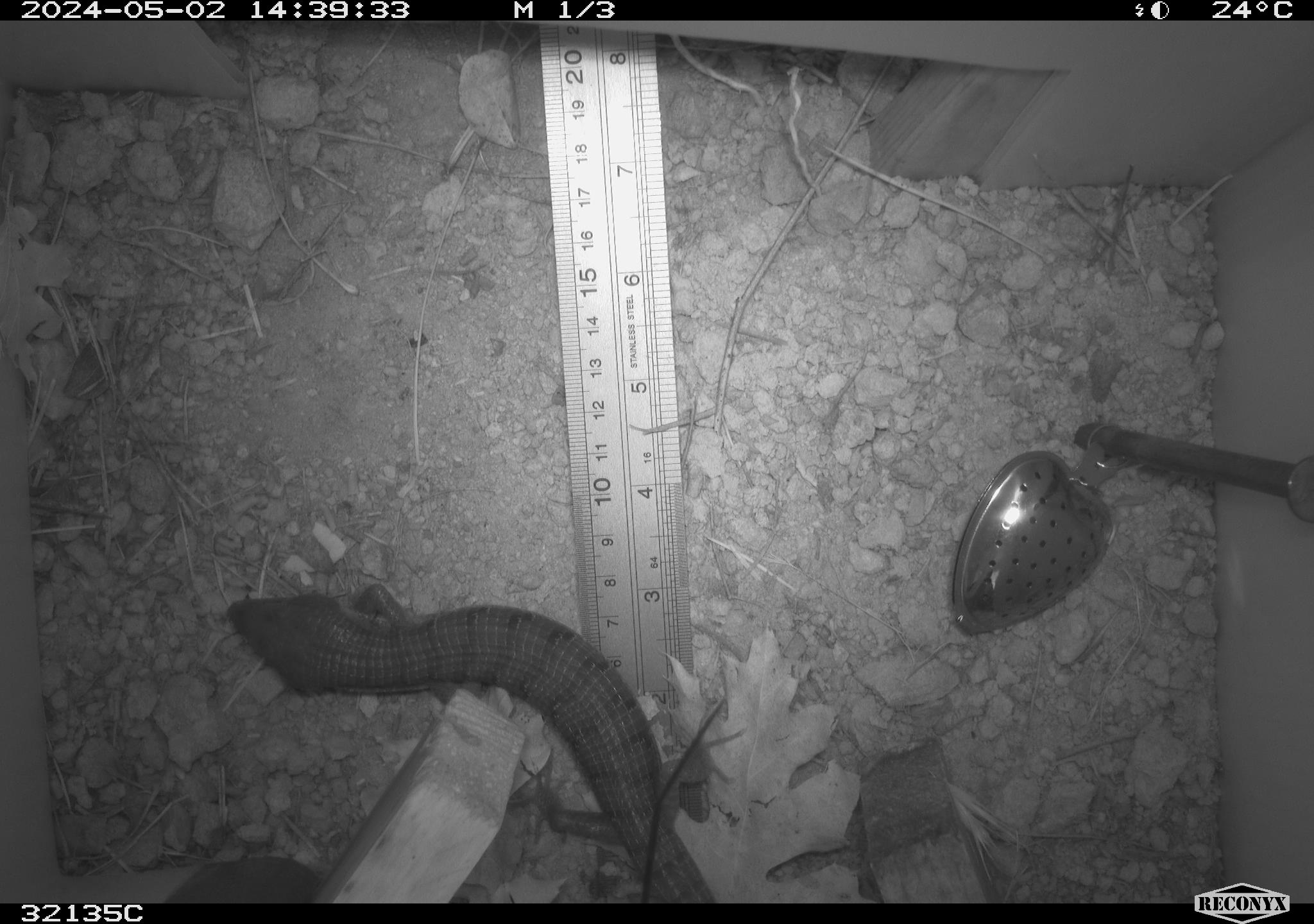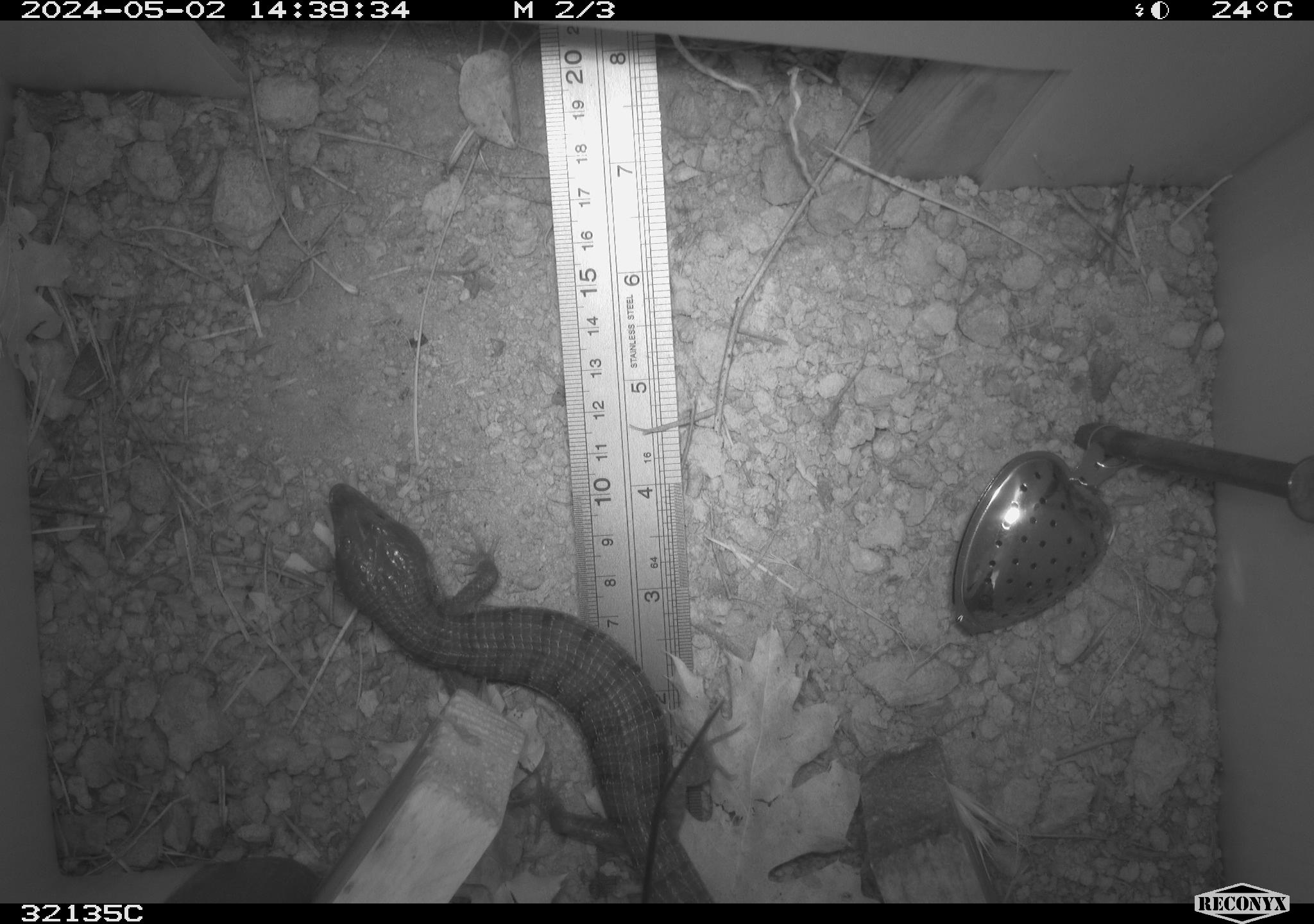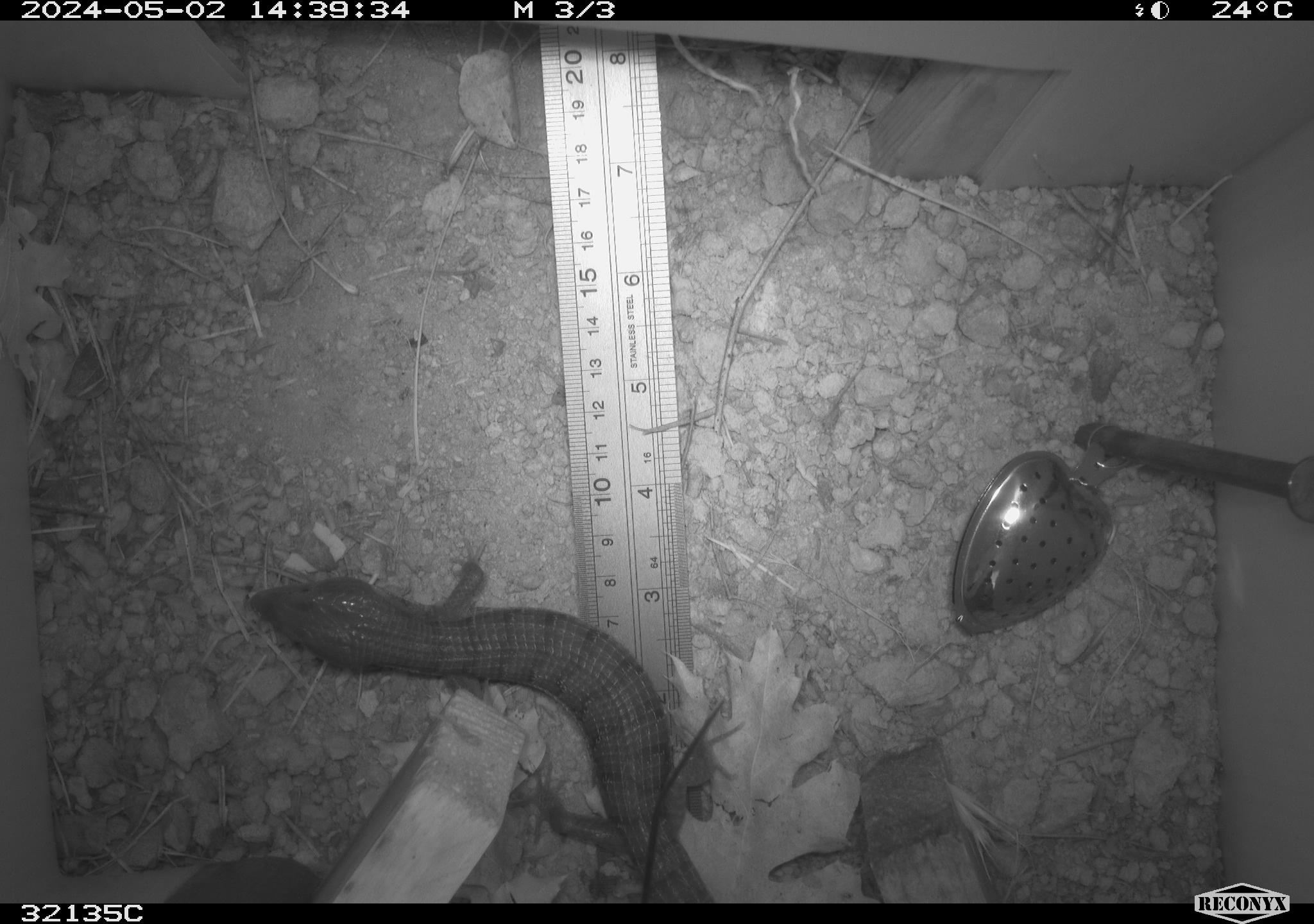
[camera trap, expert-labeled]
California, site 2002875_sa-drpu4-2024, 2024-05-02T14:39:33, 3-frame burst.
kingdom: Animalia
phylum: Chordata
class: Reptilia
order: Squamata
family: Anguidae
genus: Elgaria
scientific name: Elgaria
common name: alligator lizards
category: elgaria species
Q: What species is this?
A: Elgaria species (alligator lizards) (Elgaria).